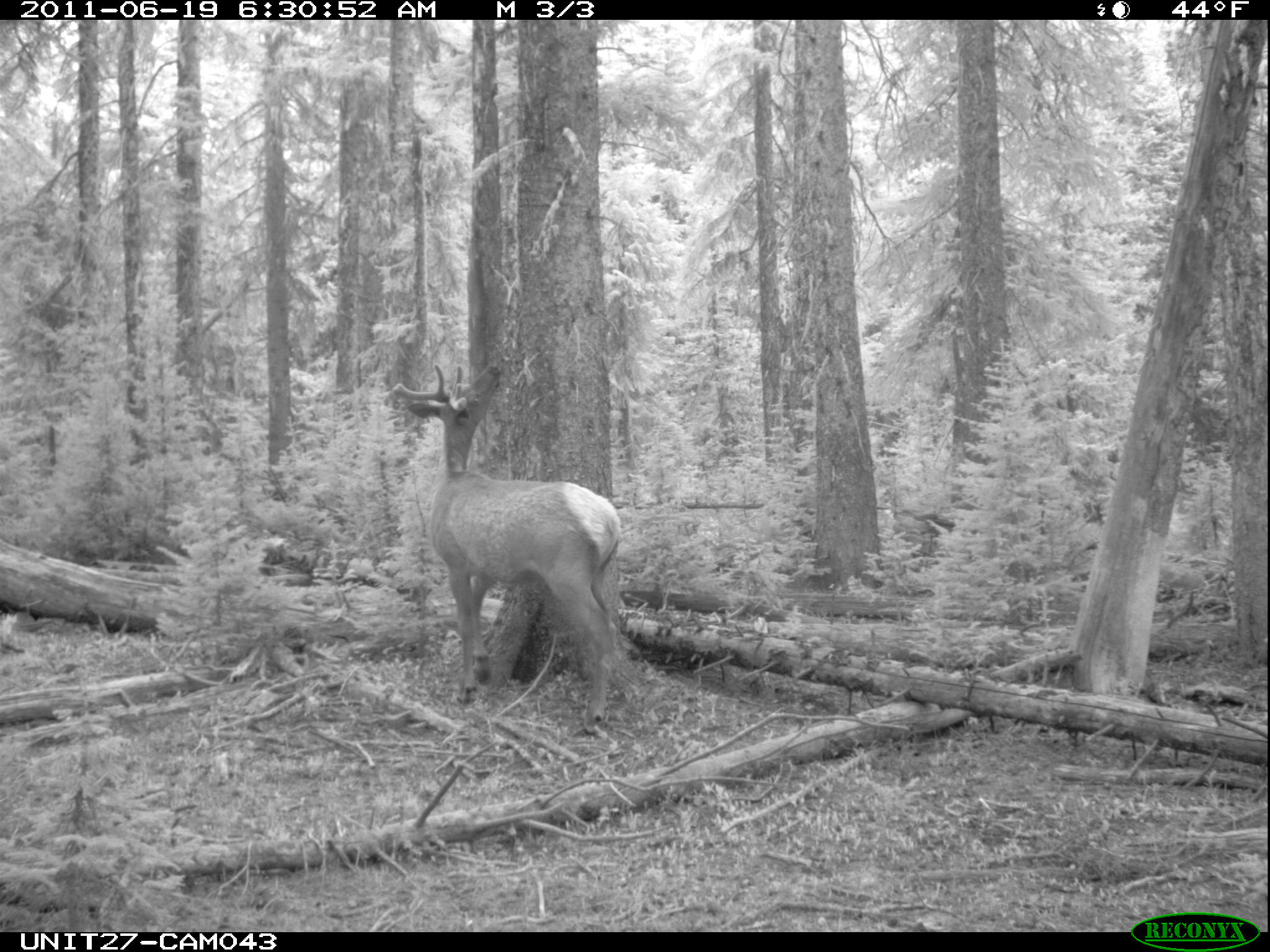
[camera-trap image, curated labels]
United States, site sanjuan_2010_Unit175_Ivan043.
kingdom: Animalia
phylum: Chordata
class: Mammalia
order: Artiodactyla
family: Cervidae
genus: Cervus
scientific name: Cervus elaphus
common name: red deer